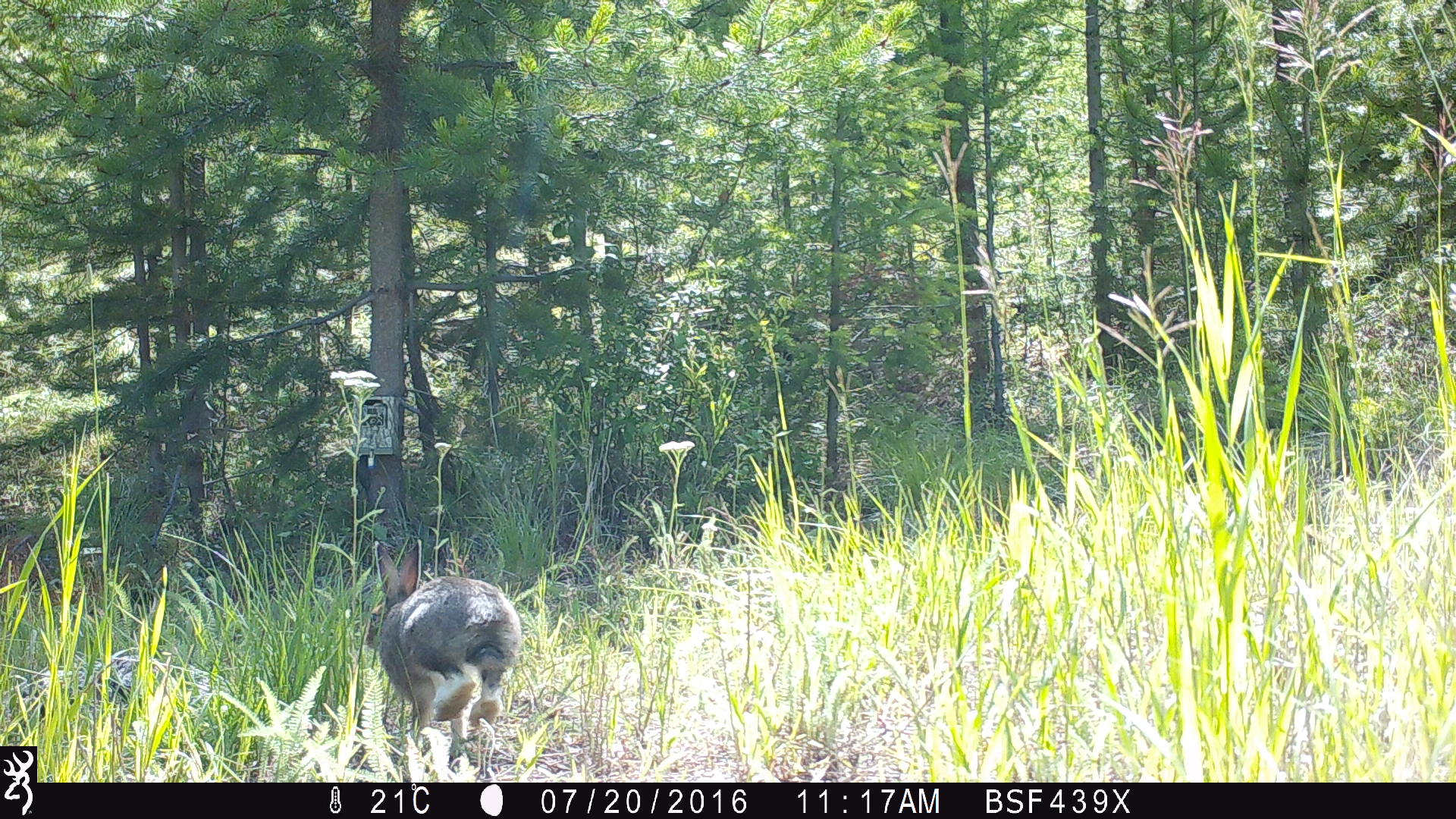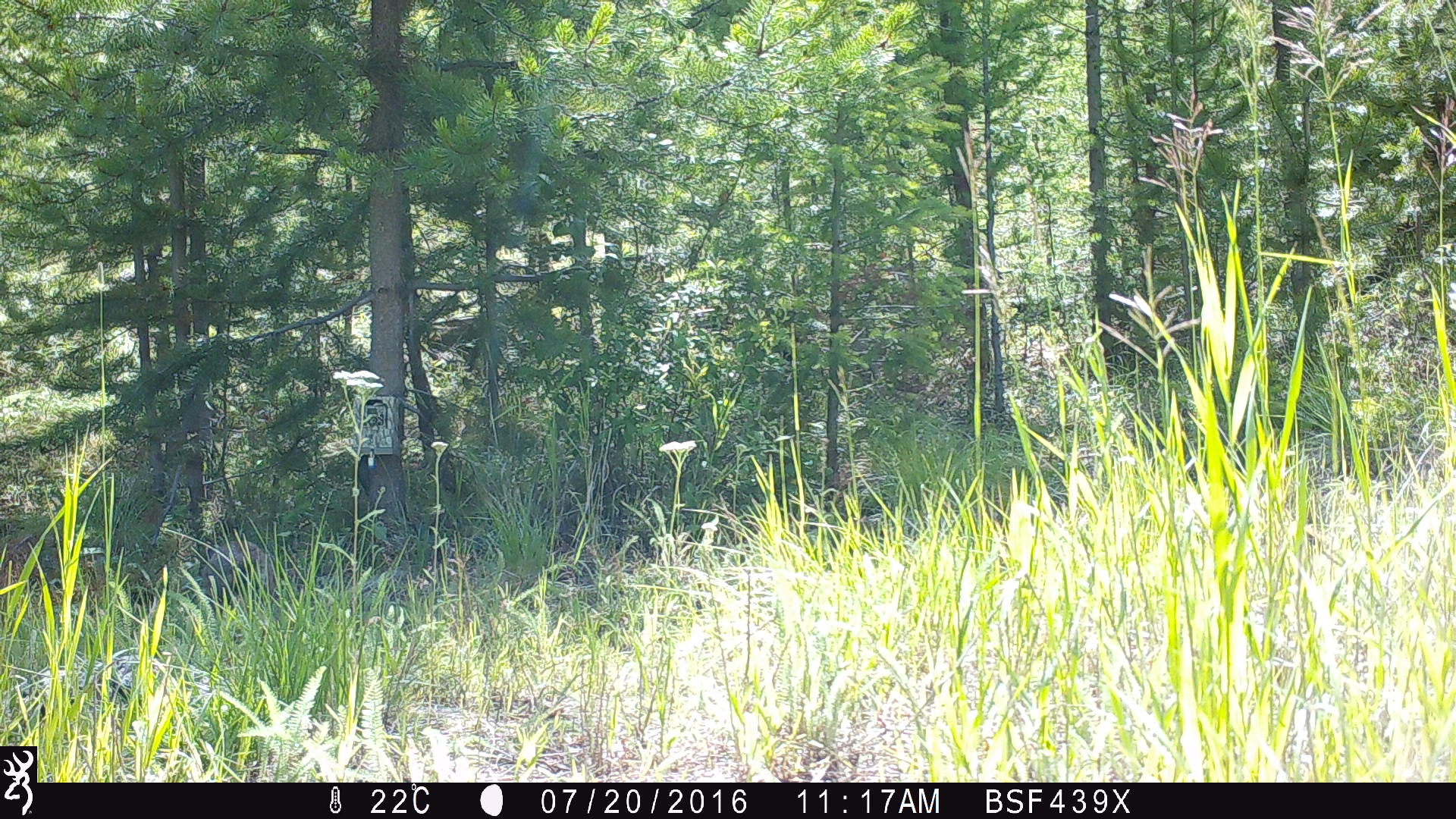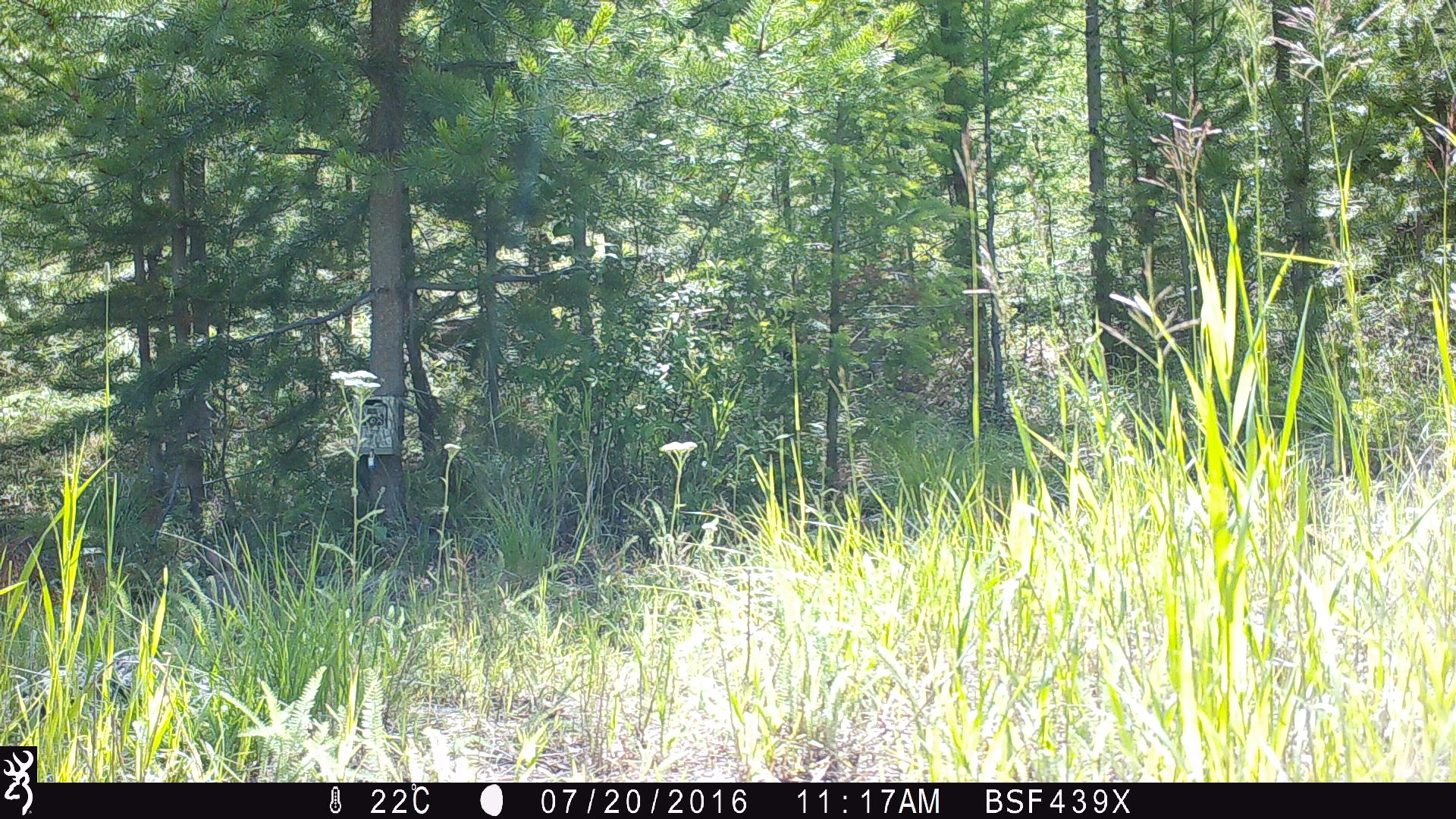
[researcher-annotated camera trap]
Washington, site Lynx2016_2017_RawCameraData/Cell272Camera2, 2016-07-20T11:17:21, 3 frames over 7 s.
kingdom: Animalia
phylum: Chordata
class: Mammalia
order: Lagomorpha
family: Leporidae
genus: Lepus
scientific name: Lepus americanus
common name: snowshoe hare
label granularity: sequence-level